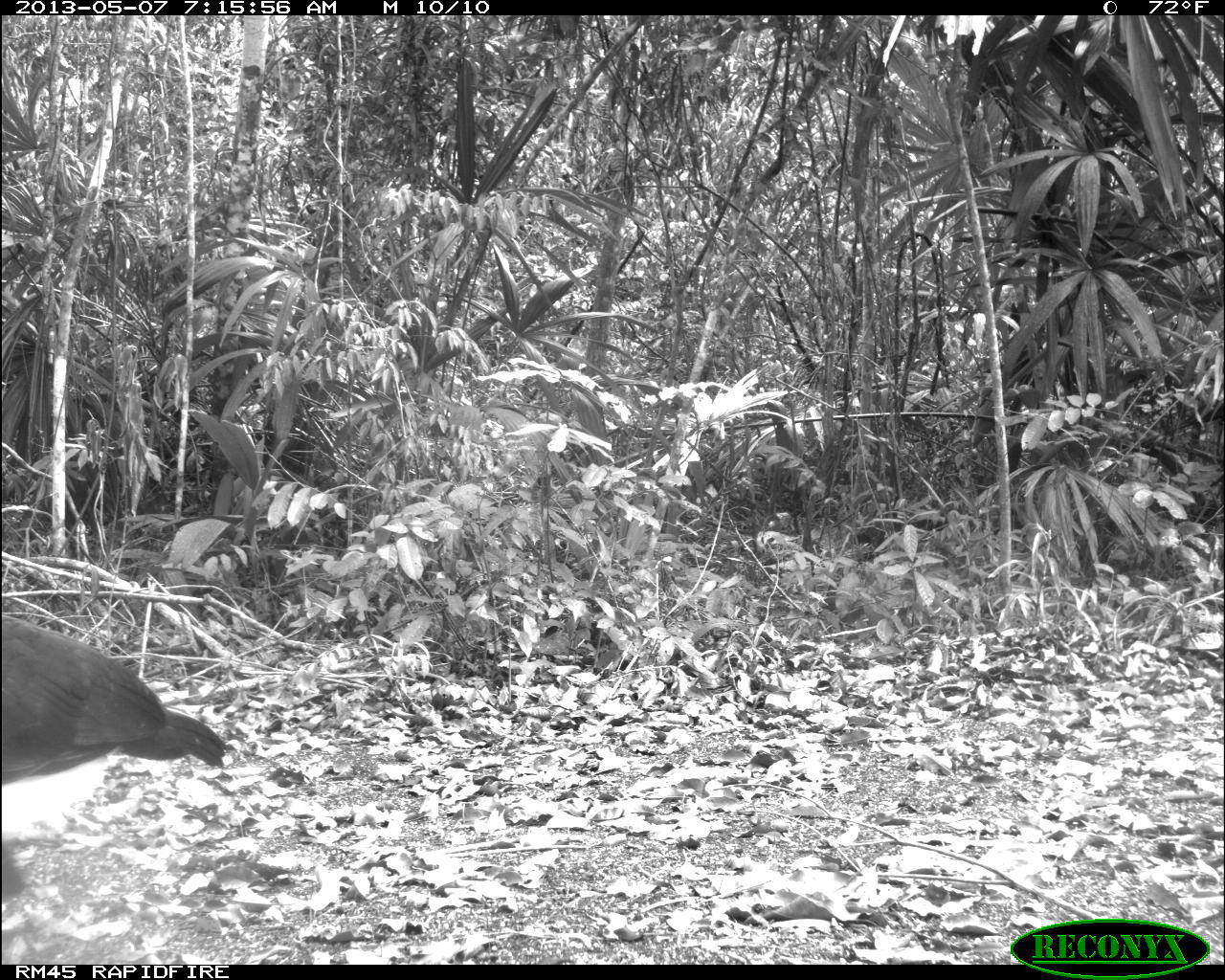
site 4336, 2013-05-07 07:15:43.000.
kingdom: Animalia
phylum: Chordata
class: Aves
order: Galliformes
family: Cracidae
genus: Crax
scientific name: Crax rubra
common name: great curassow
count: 1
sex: male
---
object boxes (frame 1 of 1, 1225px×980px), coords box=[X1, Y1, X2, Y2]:
crax rubra: box=[1, 611, 231, 846]